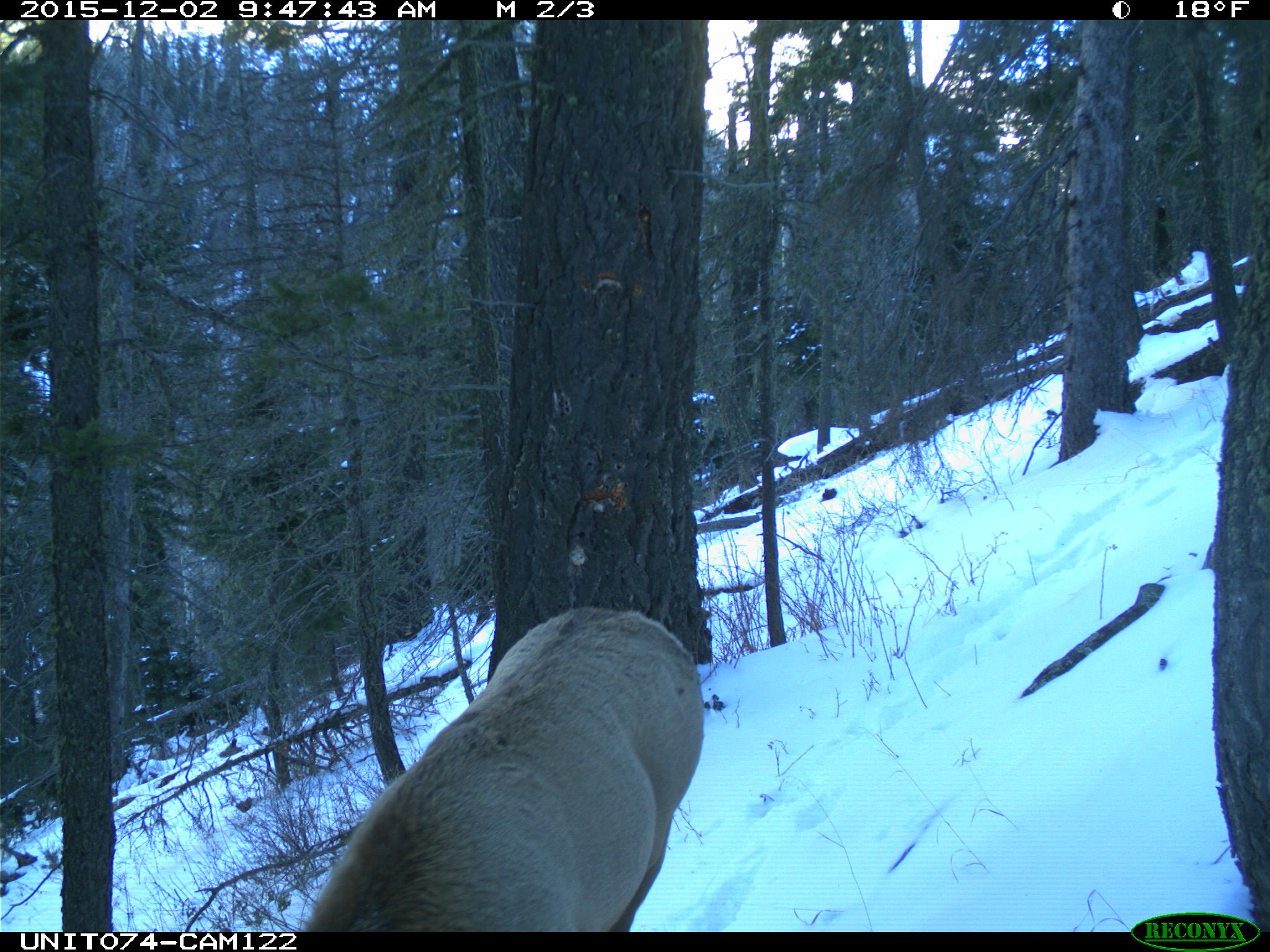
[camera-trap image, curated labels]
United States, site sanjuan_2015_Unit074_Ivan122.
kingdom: Animalia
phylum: Chordata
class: Mammalia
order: Artiodactyla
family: Cervidae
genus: Cervus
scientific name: Cervus elaphus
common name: red deer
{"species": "Cervus elaphus (red deer)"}